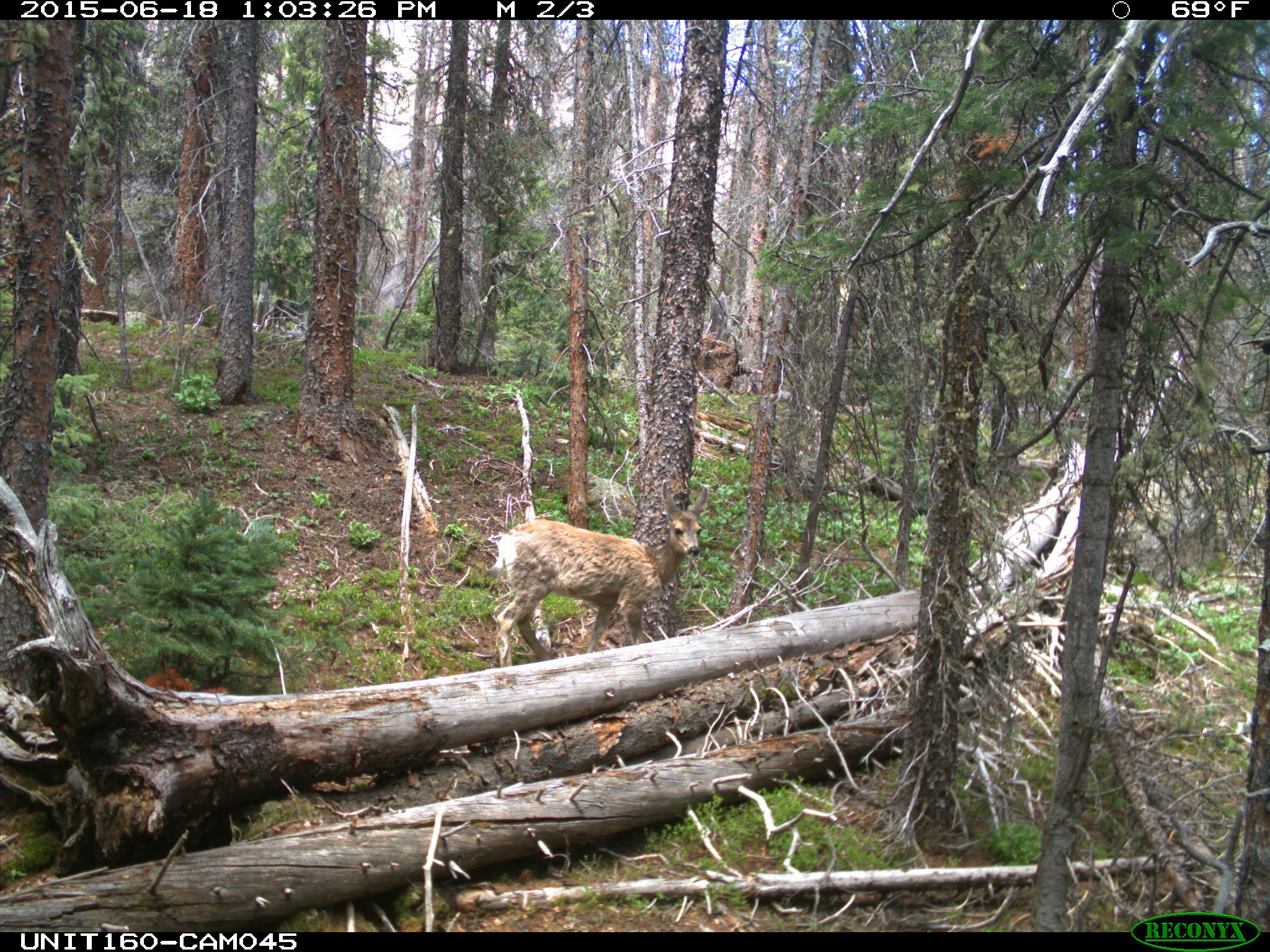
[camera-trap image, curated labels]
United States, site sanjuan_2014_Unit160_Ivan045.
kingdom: Animalia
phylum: Chordata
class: Mammalia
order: Artiodactyla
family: Cervidae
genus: Odocoileus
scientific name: Odocoileus hemionus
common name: mule deer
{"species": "Odocoileus hemionus (mule deer)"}